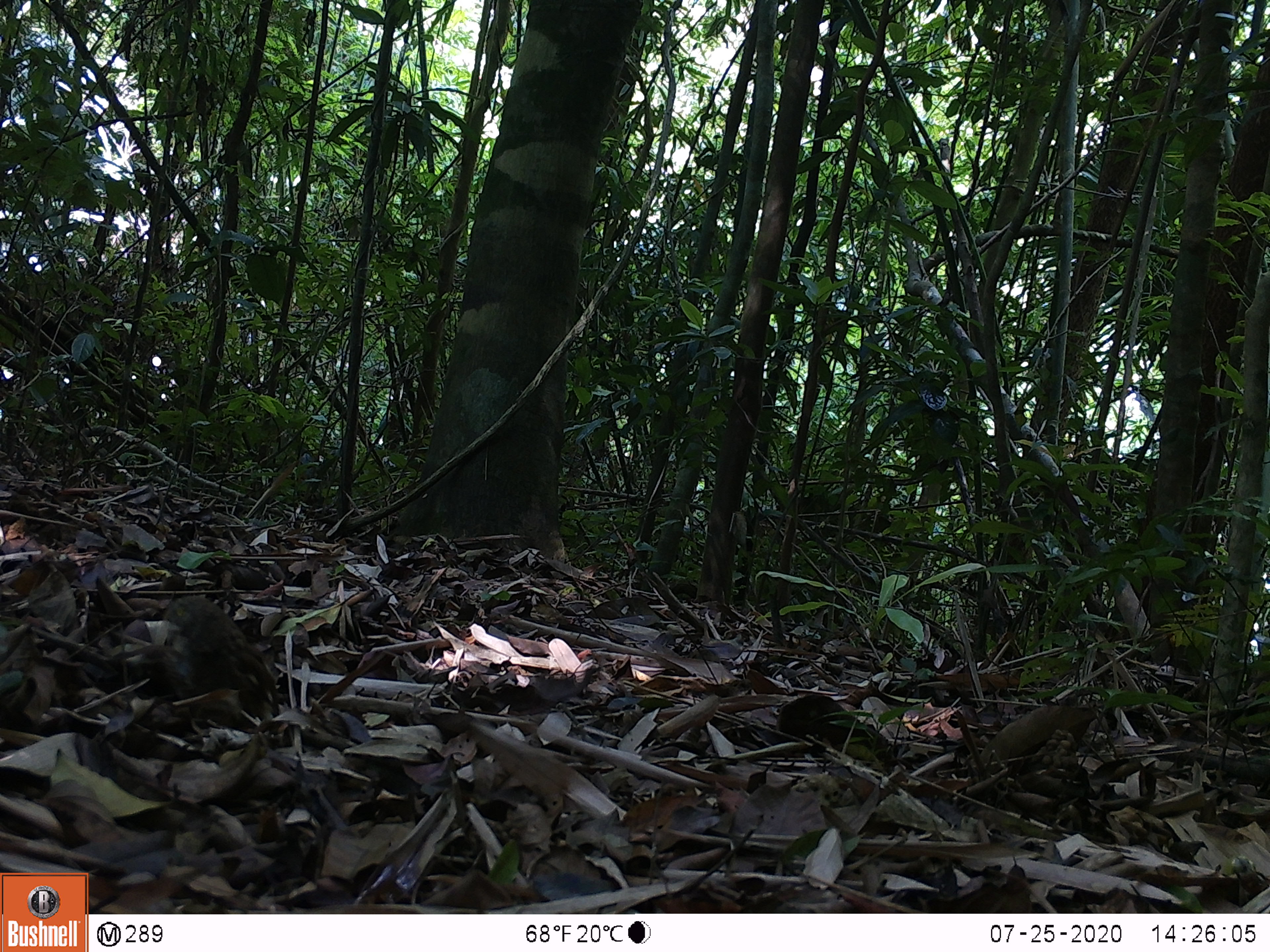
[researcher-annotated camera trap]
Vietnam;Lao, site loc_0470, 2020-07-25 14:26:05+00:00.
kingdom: Animalia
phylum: Chordata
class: Aves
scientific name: Aves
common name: bird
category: unidentified bird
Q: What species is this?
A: Unidentified bird (bird) (Aves).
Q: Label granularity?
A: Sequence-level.